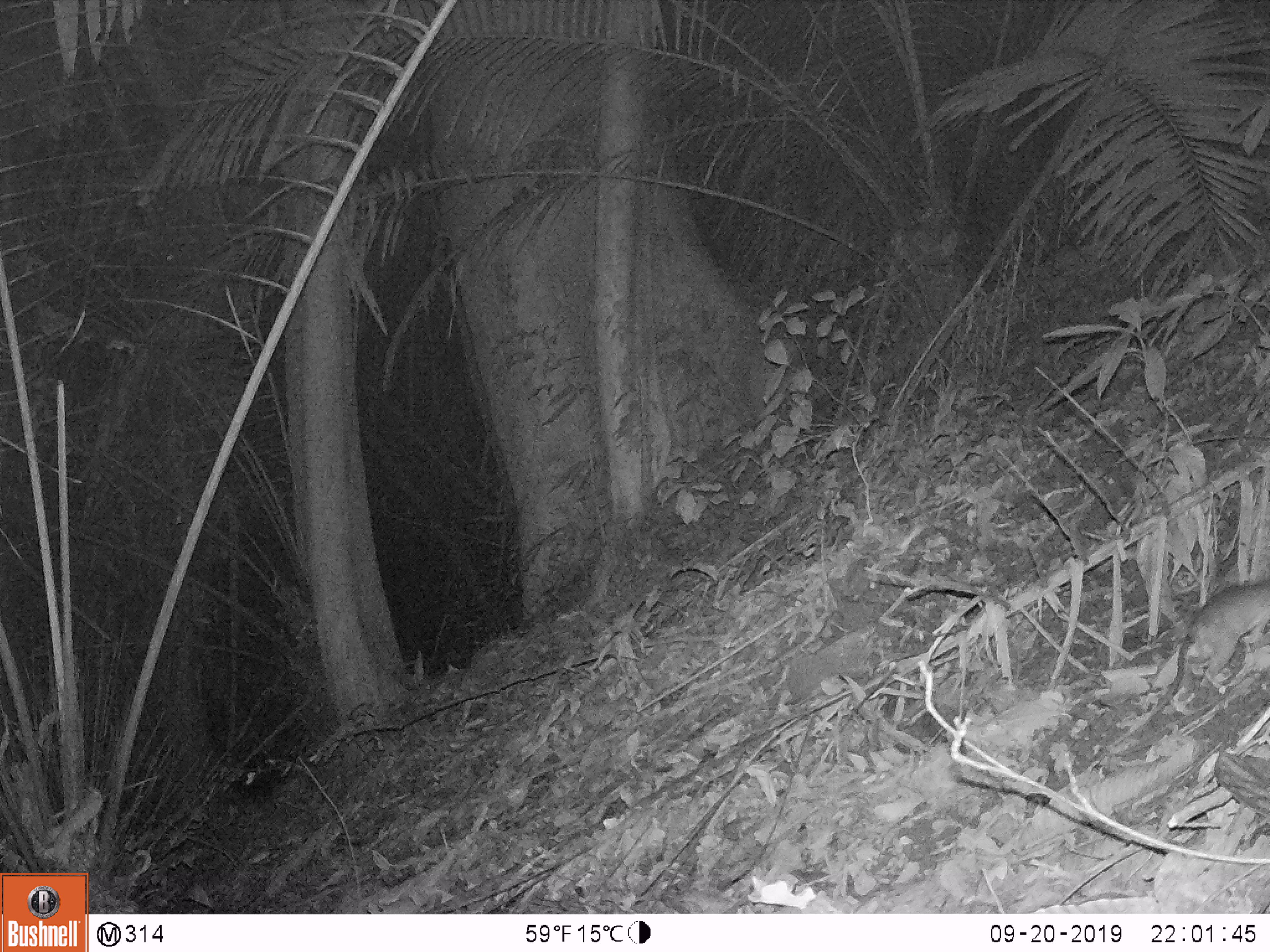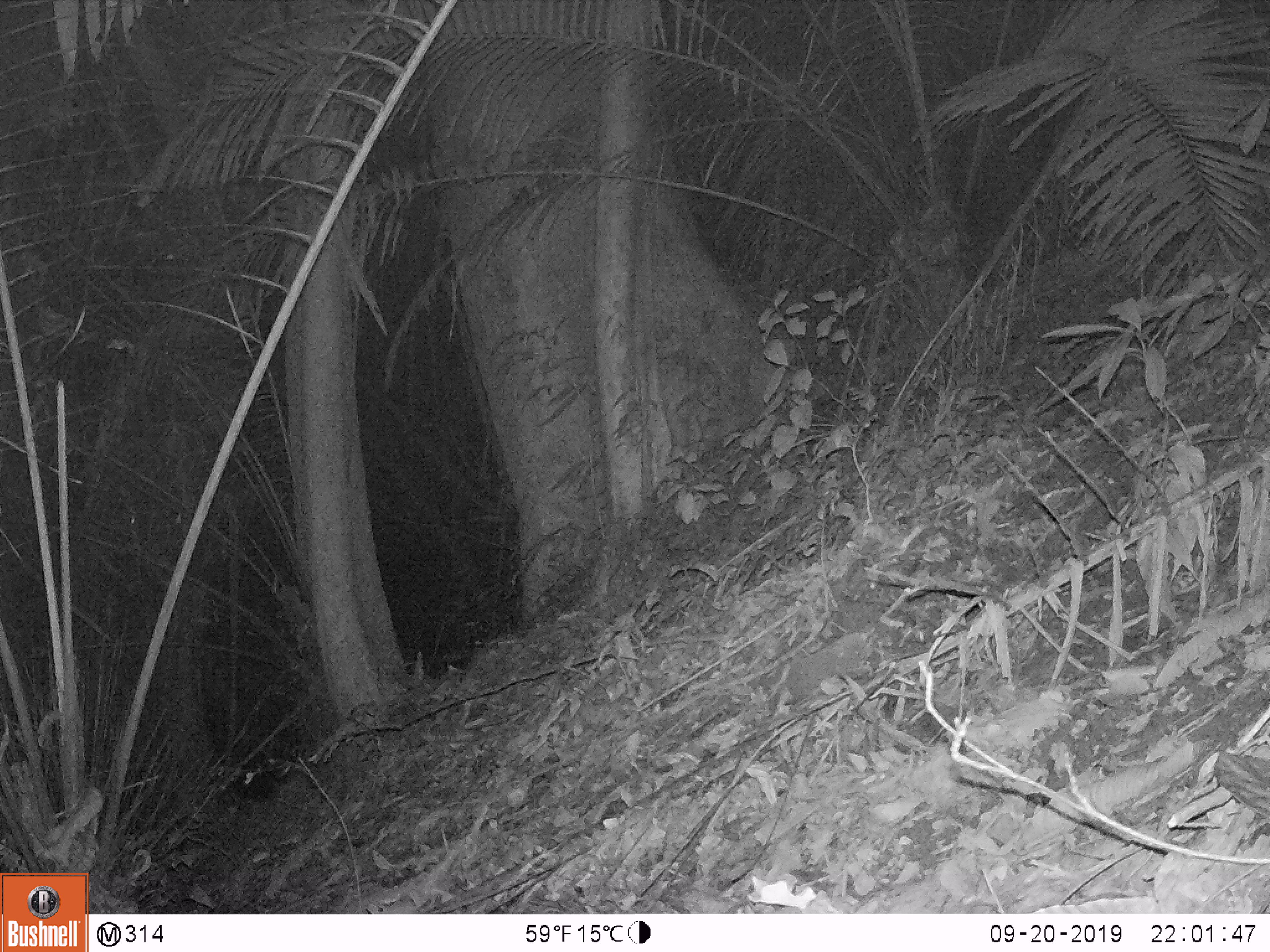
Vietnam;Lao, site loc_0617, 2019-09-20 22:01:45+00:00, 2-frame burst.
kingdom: Animalia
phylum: Chordata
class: Mammalia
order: Rodentia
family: Muridae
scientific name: Muridae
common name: old-world mice and rats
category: unidentified murid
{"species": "unidentified murid (old-world mice and rats) (Muridae)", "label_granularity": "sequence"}